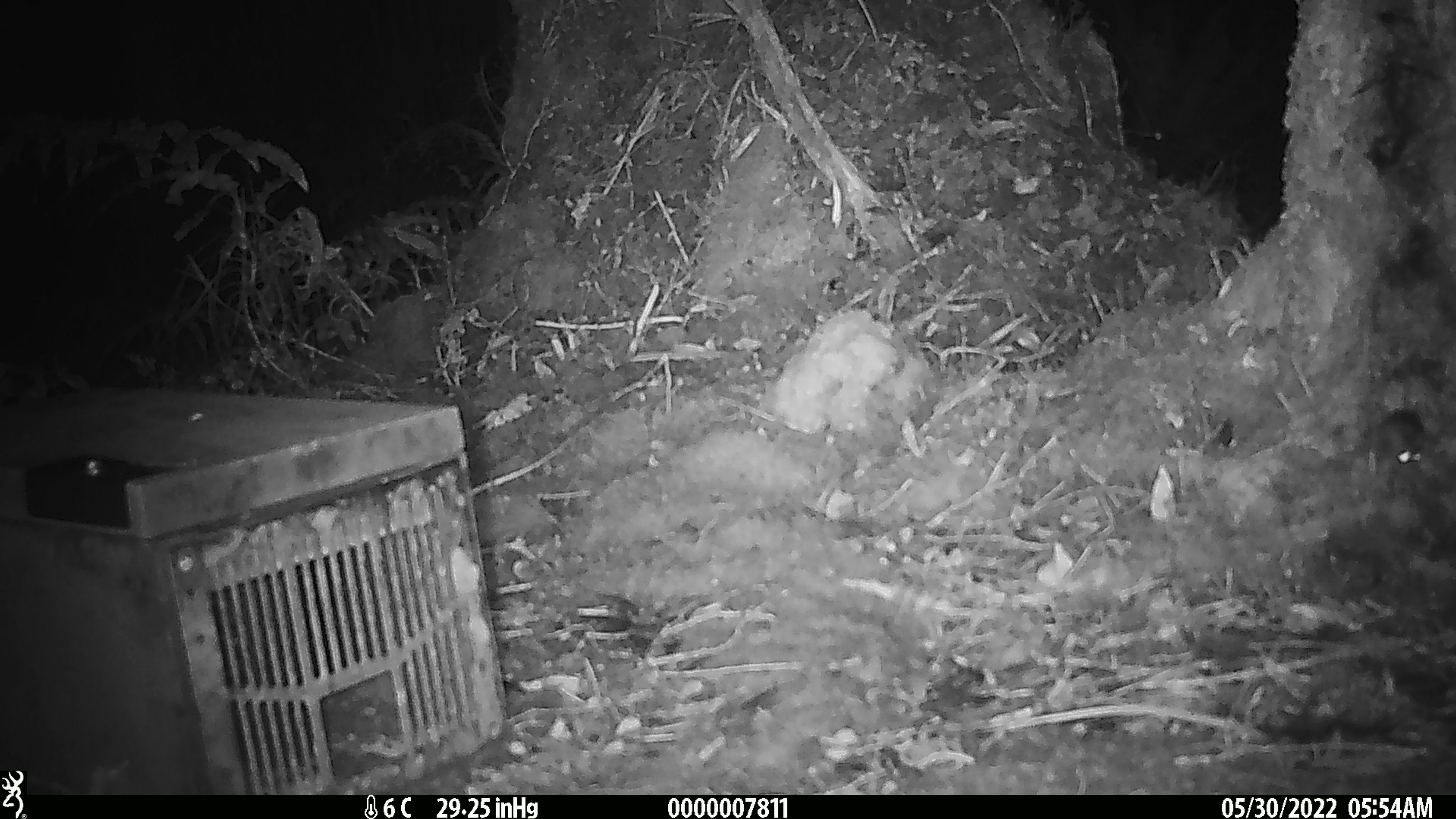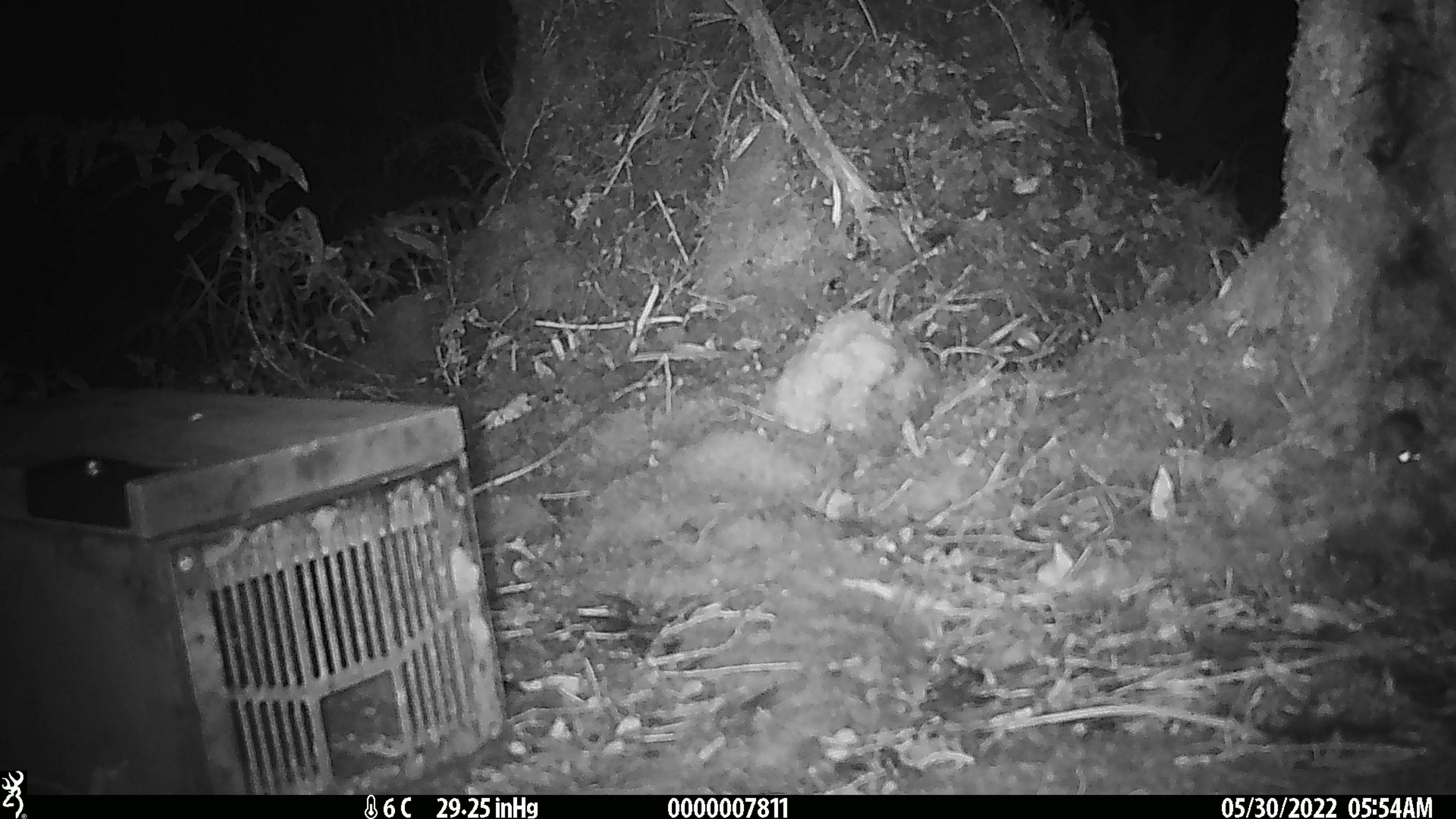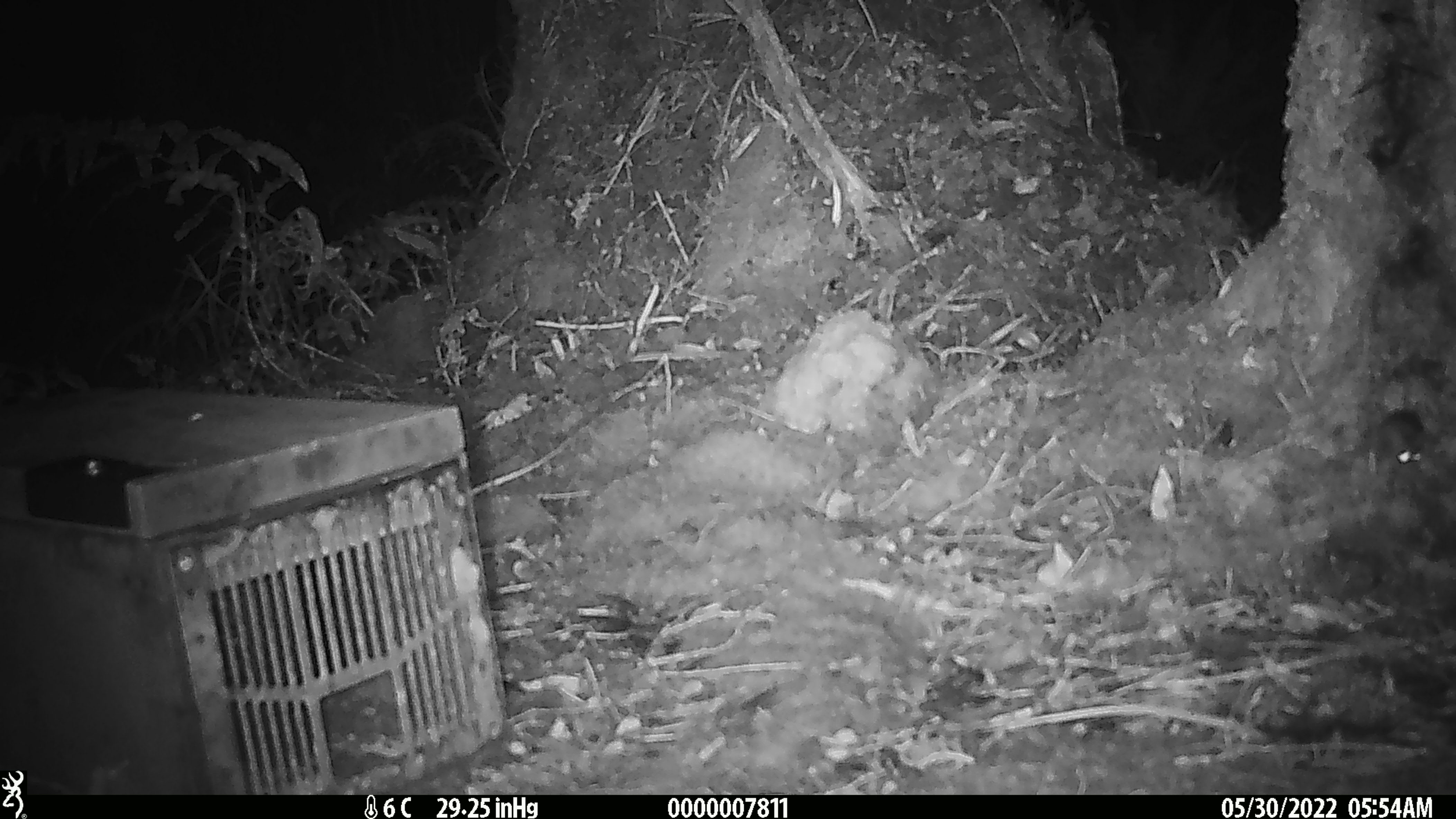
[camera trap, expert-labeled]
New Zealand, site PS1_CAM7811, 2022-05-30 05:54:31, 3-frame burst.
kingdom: Animalia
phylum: Chordata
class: Mammalia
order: Rodentia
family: Muridae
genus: Mus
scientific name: Mus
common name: mouse